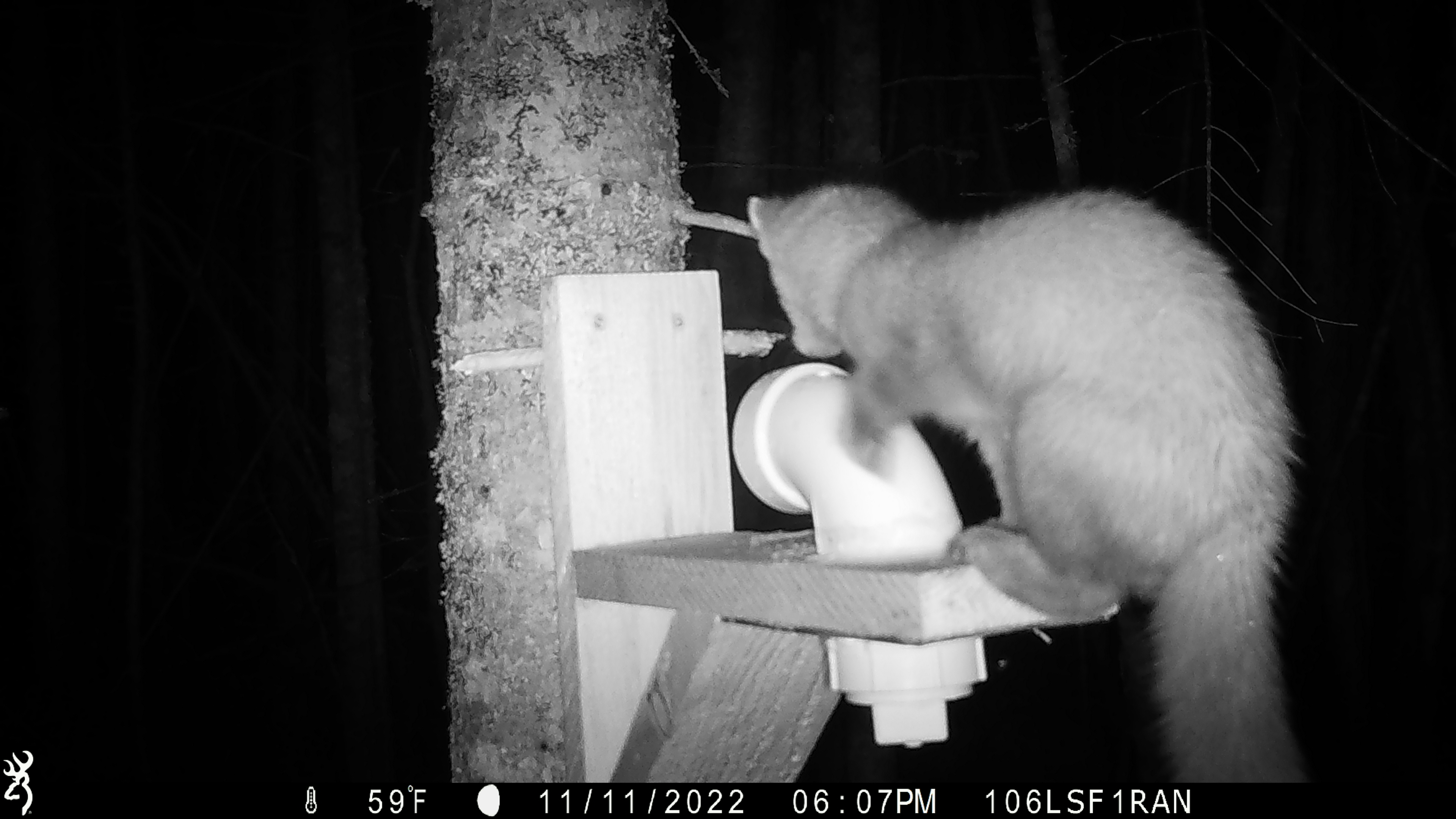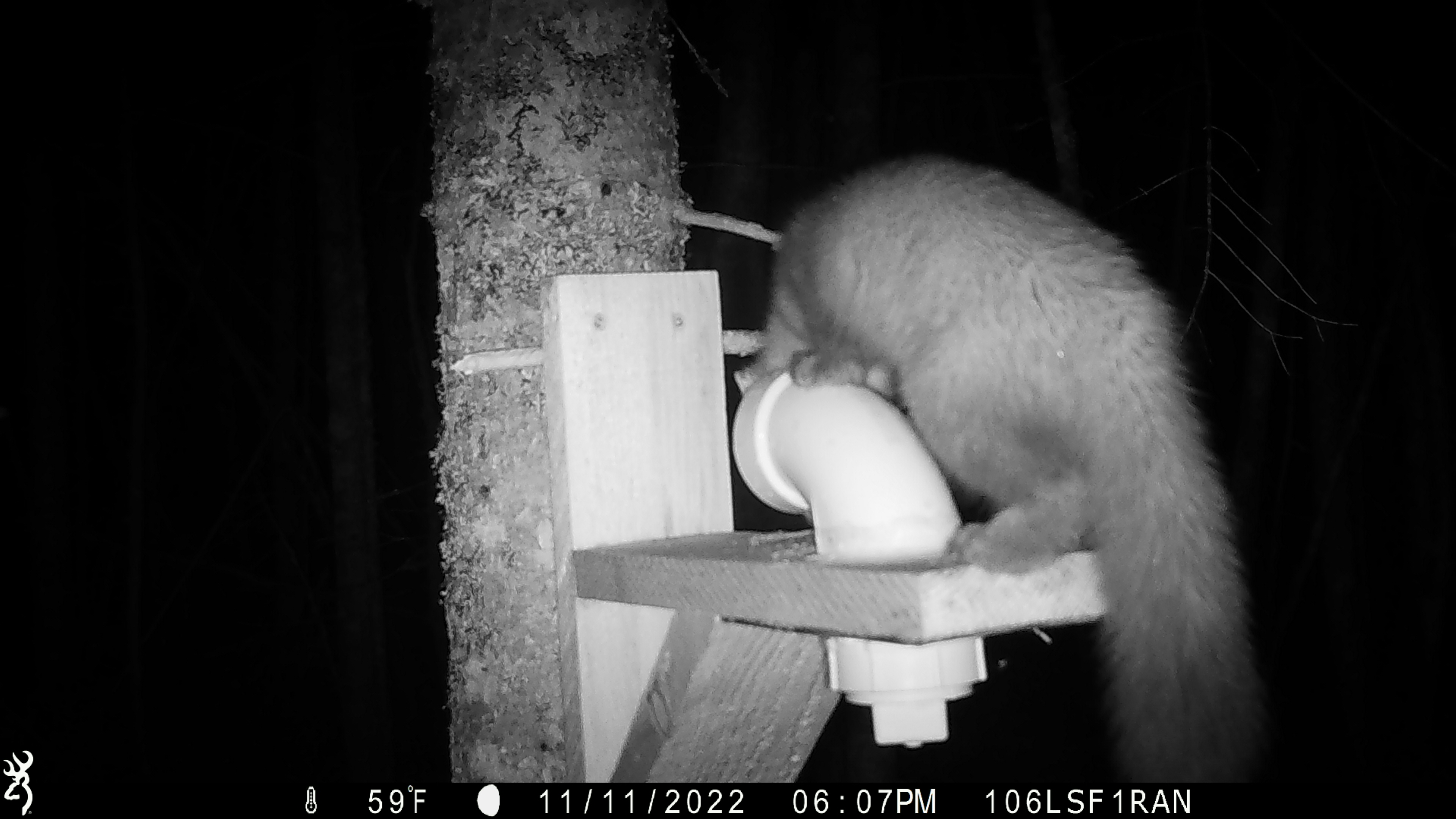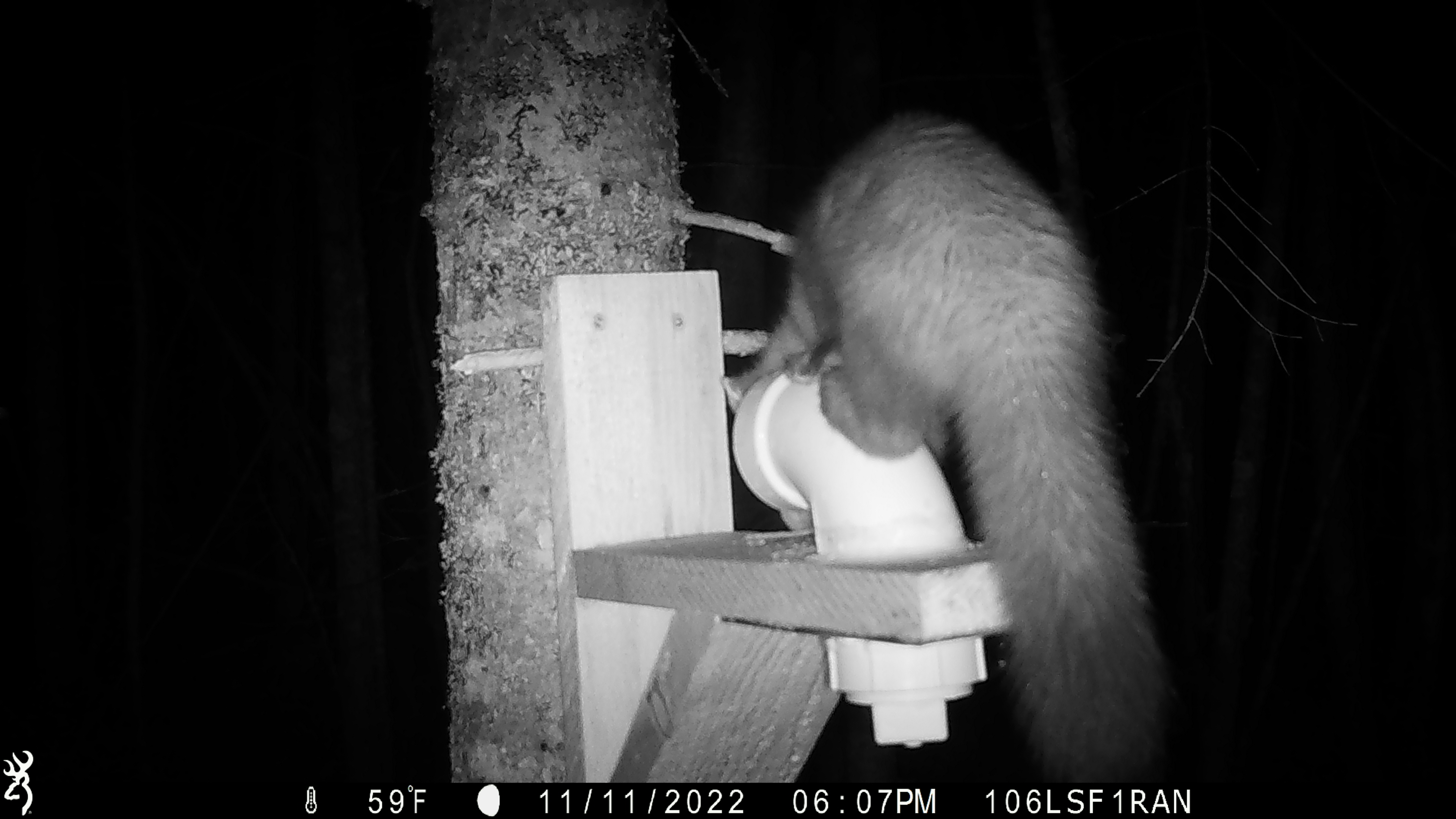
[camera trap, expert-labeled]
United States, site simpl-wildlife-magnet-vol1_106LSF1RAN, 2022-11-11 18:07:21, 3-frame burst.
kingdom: Animalia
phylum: Chordata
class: Mammalia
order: Carnivora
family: Mustelidae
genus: Martes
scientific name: Martes americana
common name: american marten